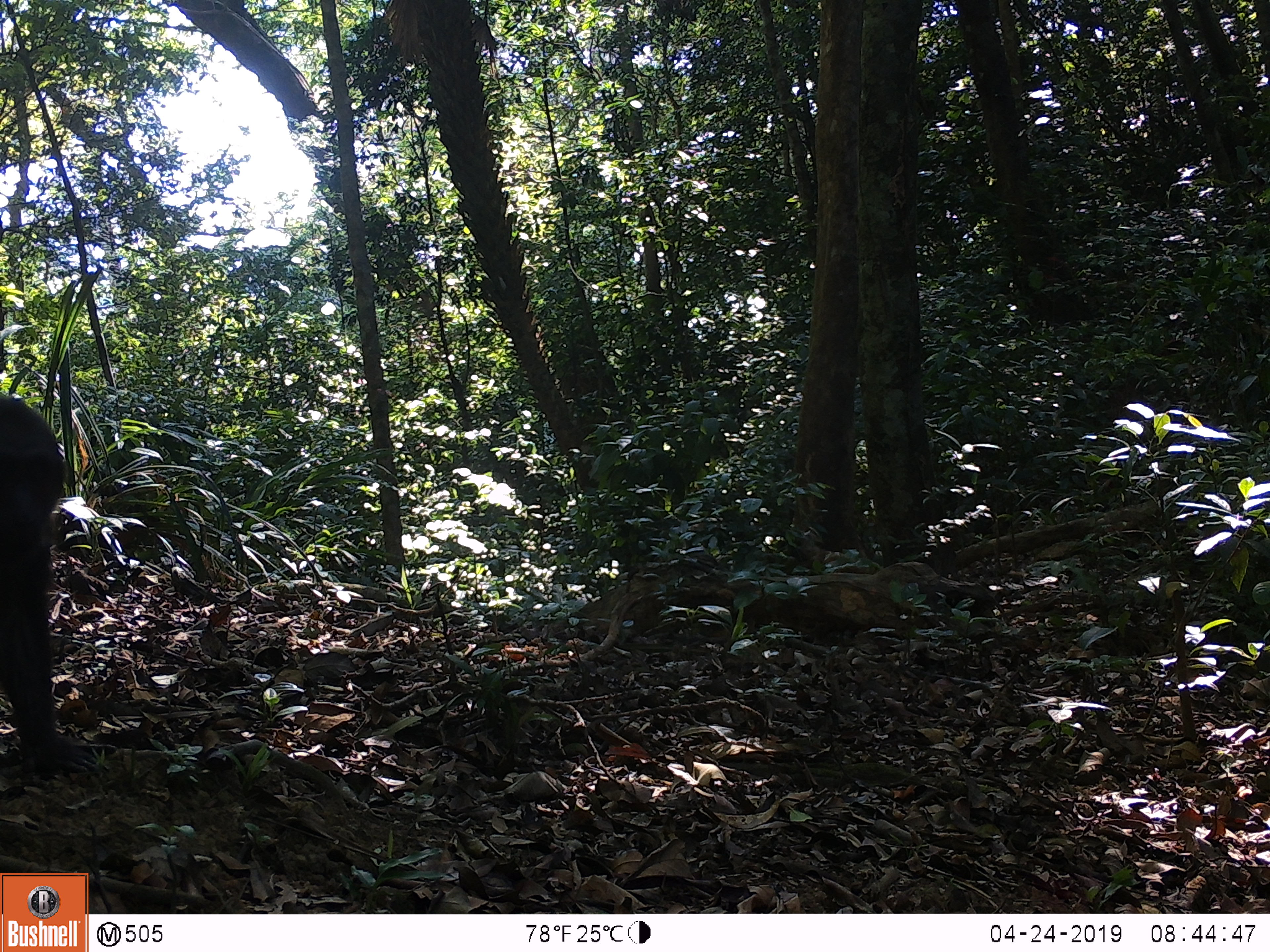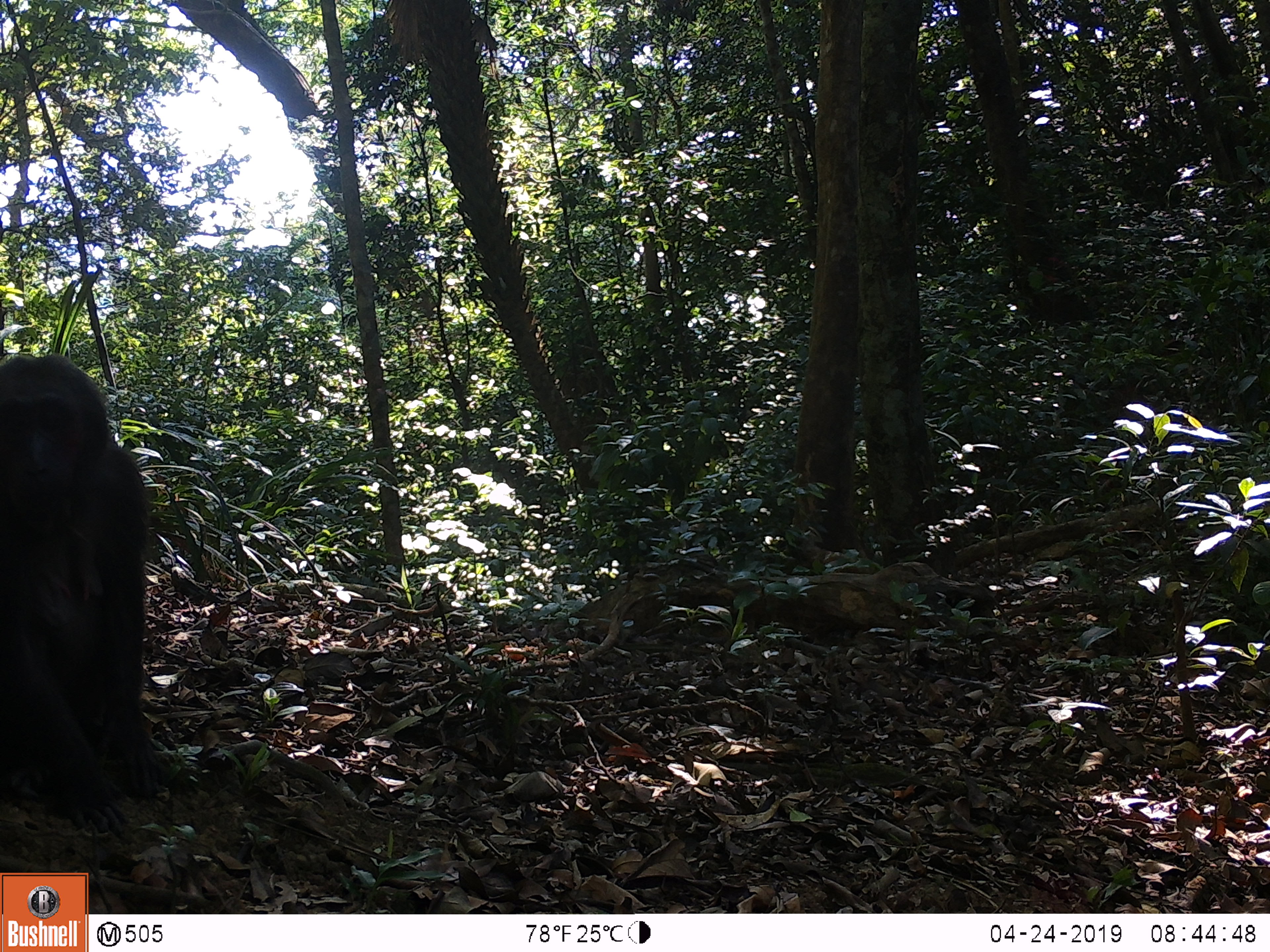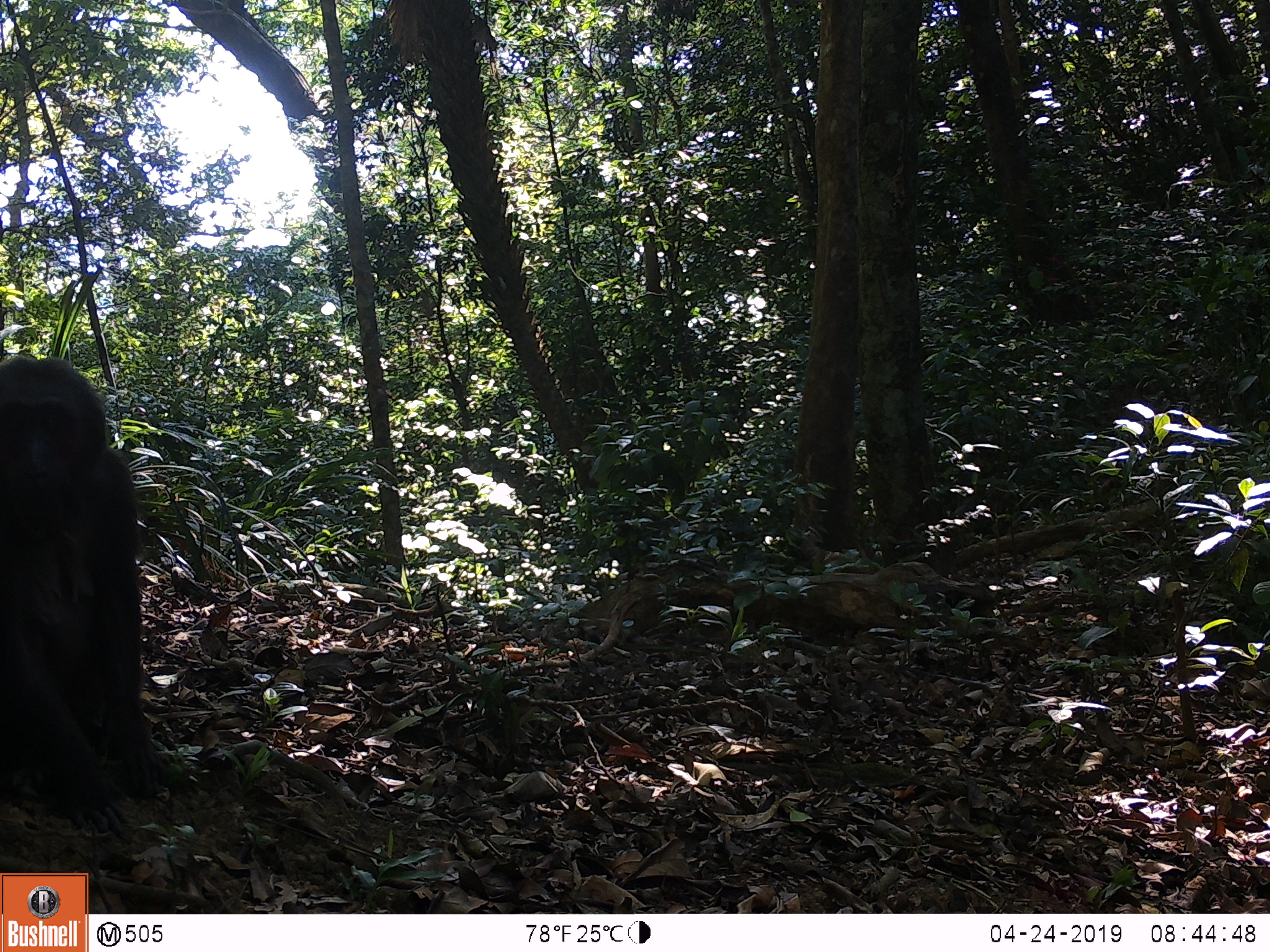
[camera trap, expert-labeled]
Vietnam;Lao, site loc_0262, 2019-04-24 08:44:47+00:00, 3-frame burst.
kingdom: Animalia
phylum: Chordata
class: Mammalia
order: Primates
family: Cercopithecidae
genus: Macaca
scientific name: Macaca arctoides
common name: stump-tailed macaque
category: stump tailed macaque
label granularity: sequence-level